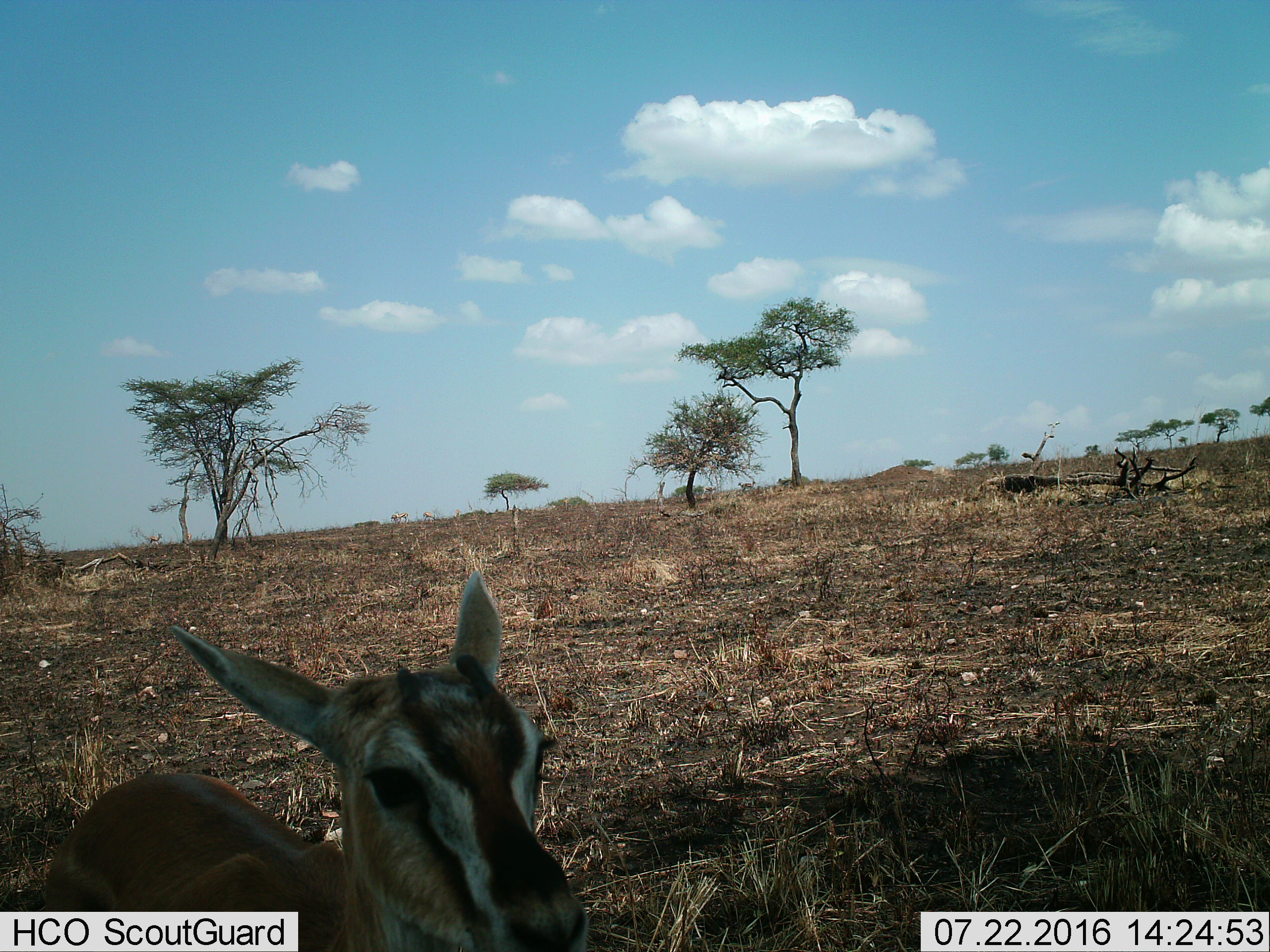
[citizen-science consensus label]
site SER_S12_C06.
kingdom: Animalia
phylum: Chordata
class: Mammalia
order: Artiodactyla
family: Bovidae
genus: Eudorcas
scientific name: Eudorcas thomsonii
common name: thomson's gazelle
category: gazellethomsons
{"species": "gazellethomsons (thomson's gazelle) (Eudorcas thomsonii)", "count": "1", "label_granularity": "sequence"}